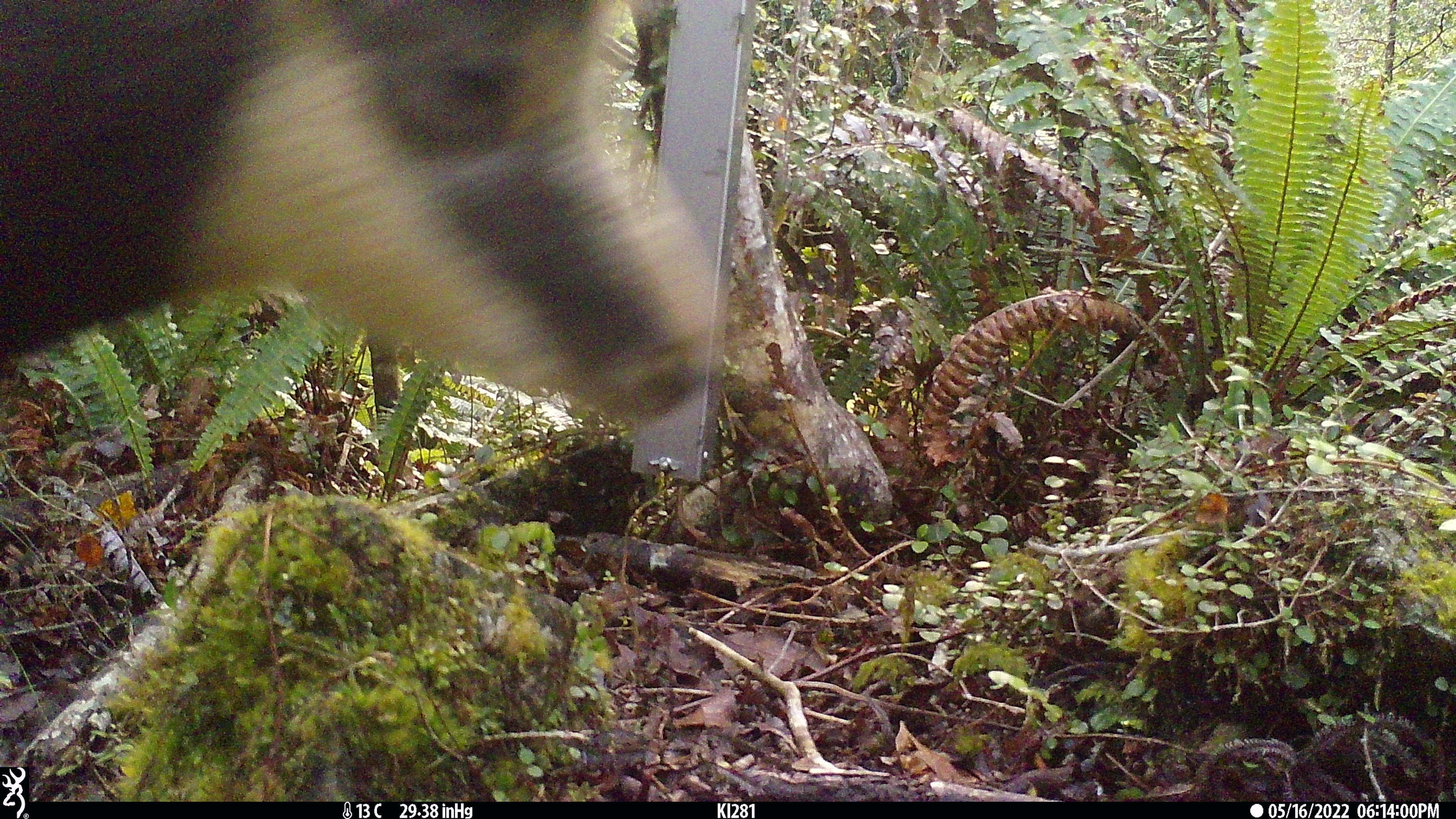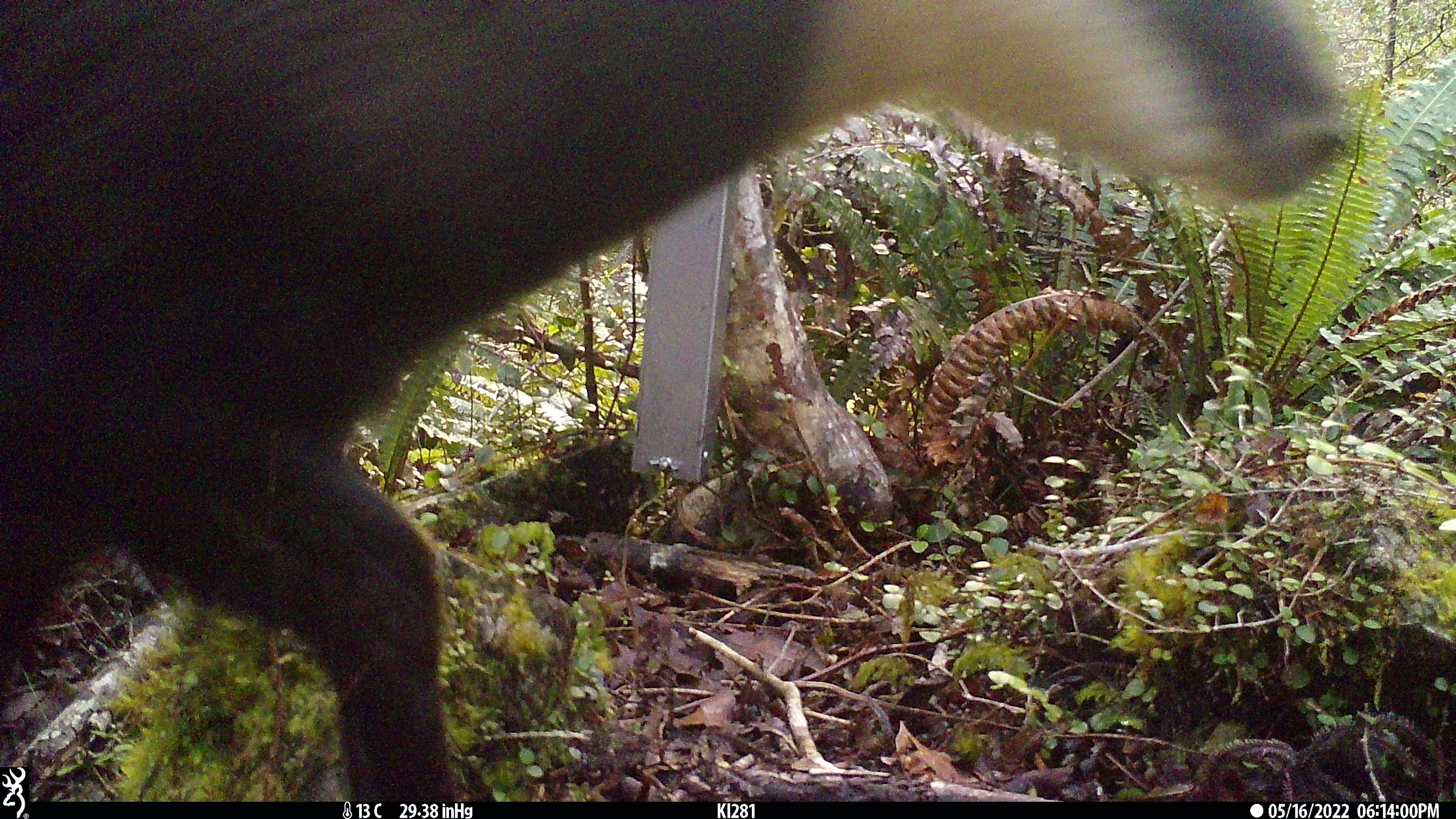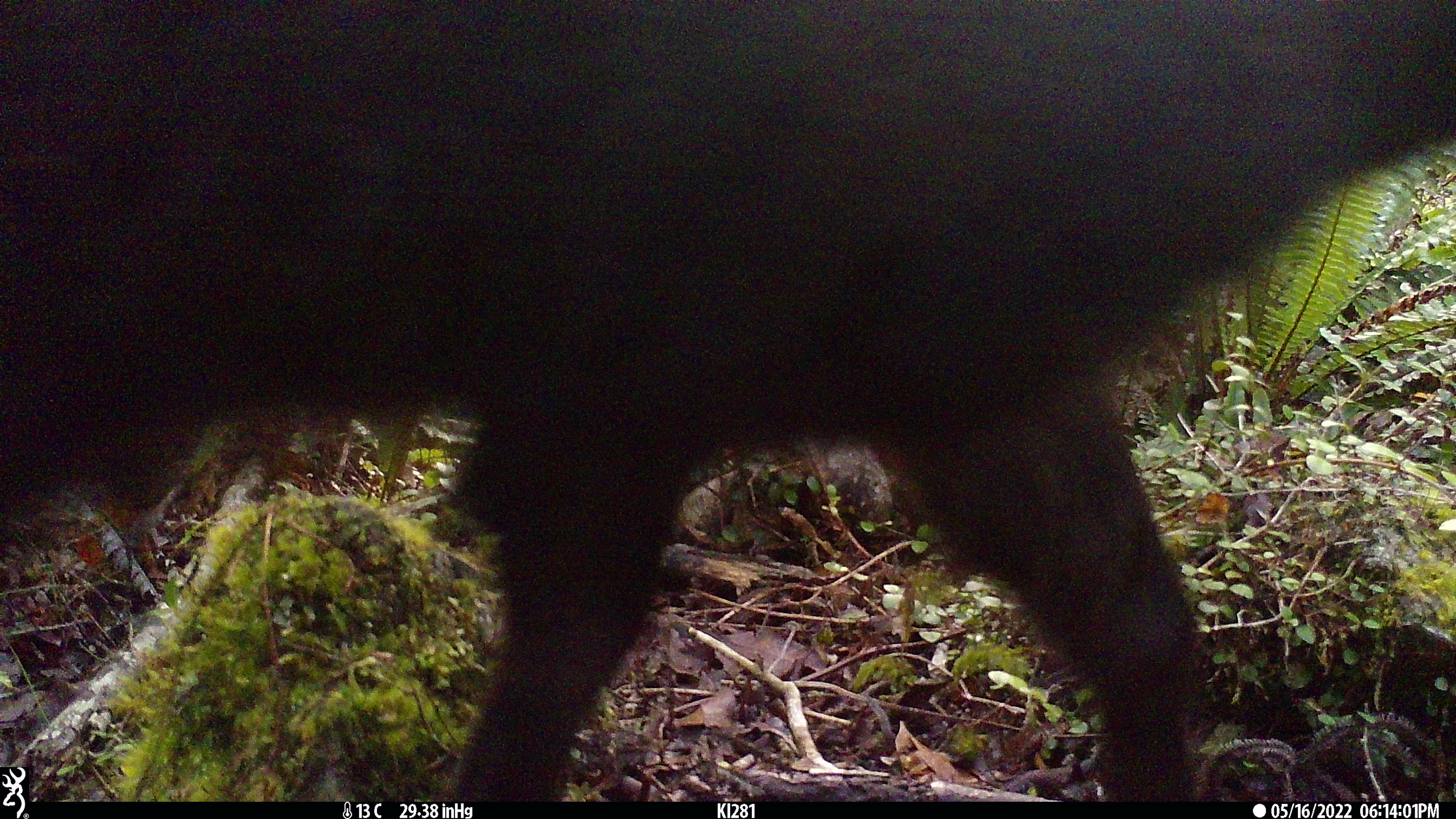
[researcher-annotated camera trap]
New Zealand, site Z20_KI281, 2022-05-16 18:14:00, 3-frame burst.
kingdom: Animalia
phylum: Chordata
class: Mammalia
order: Artiodactyla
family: Bovidae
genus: Rupicapra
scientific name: Rupicapra rupicapra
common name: alpine chamois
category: chamois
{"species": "chamois (alpine chamois) (Rupicapra rupicapra)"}